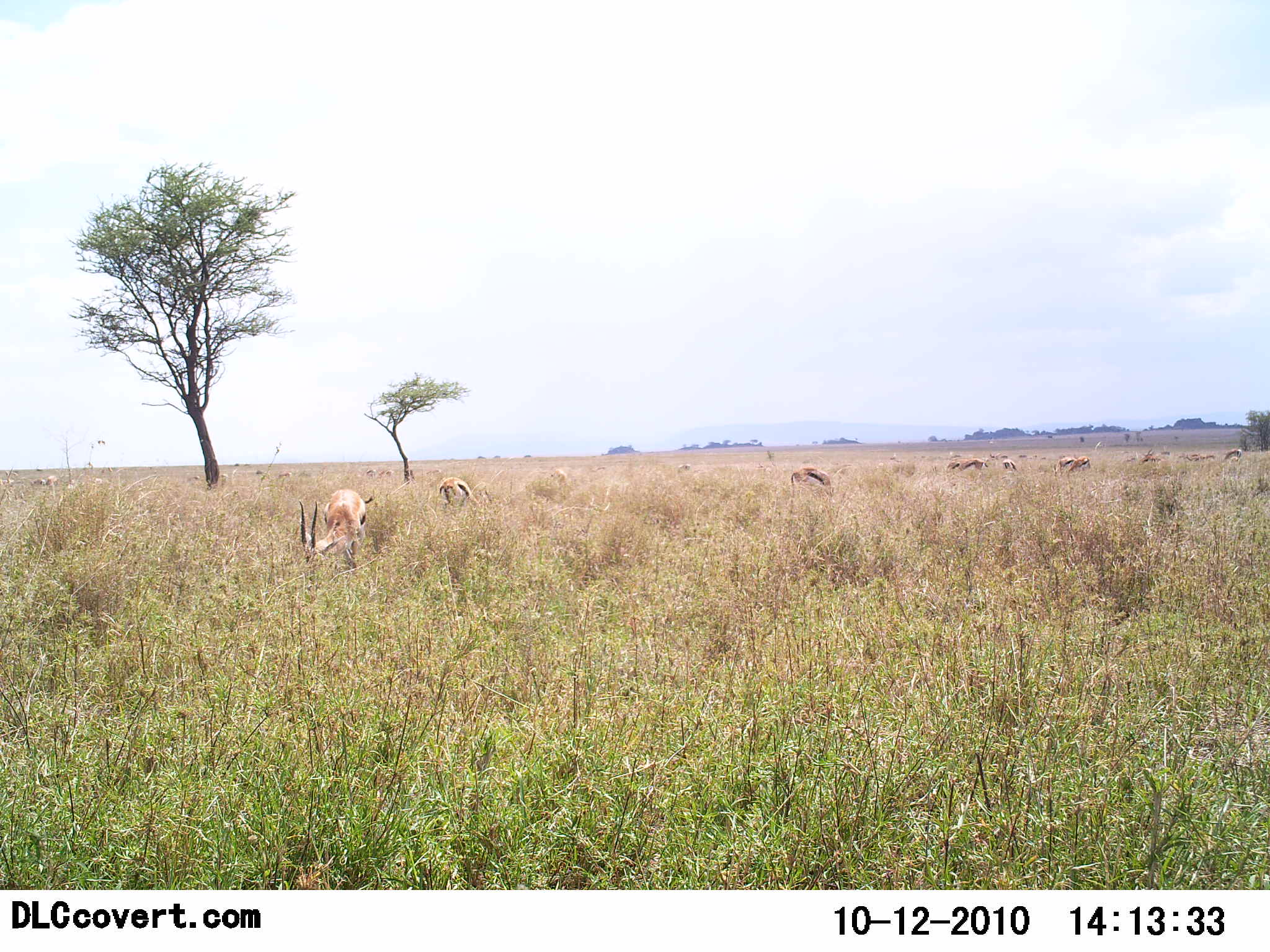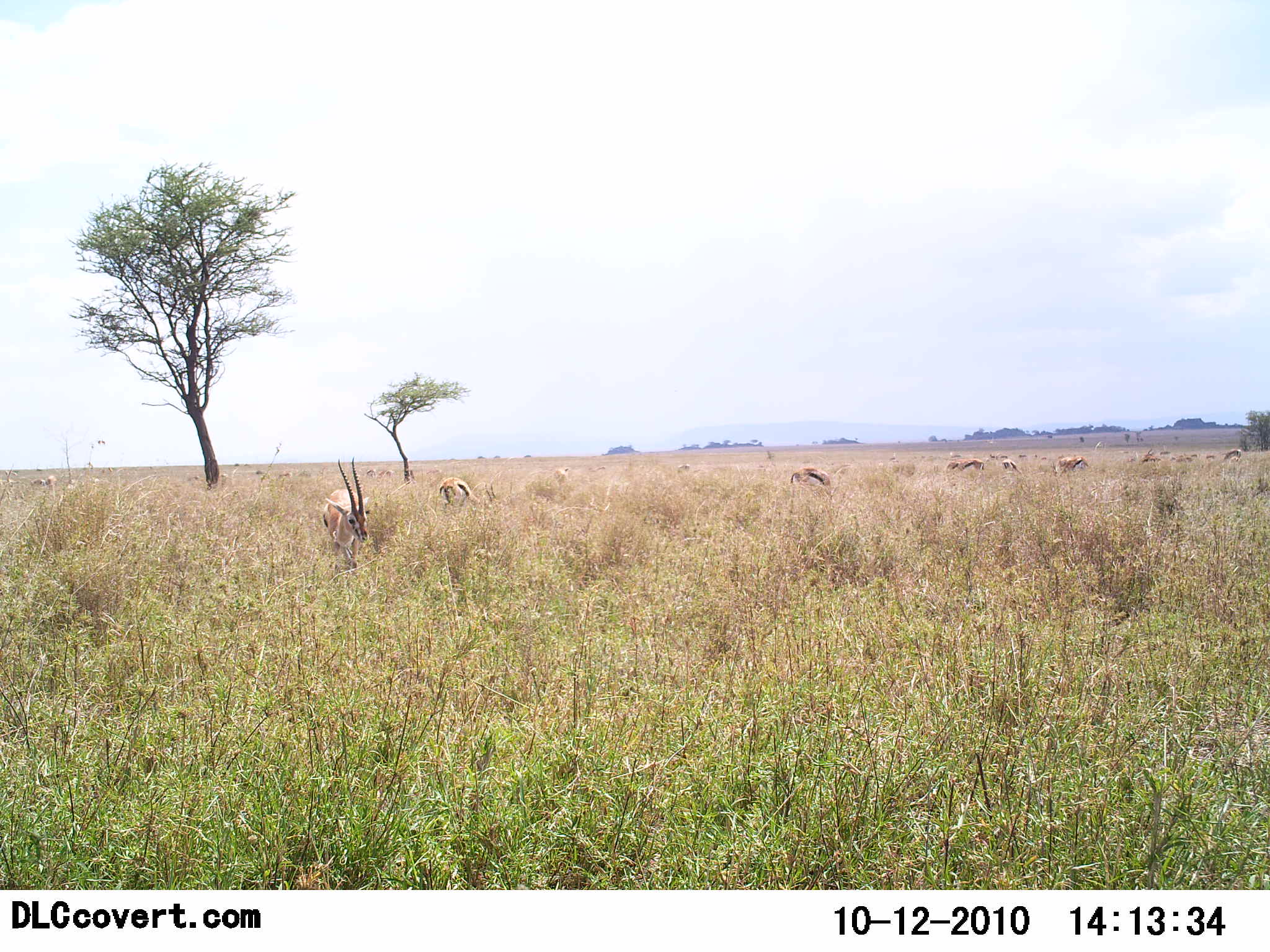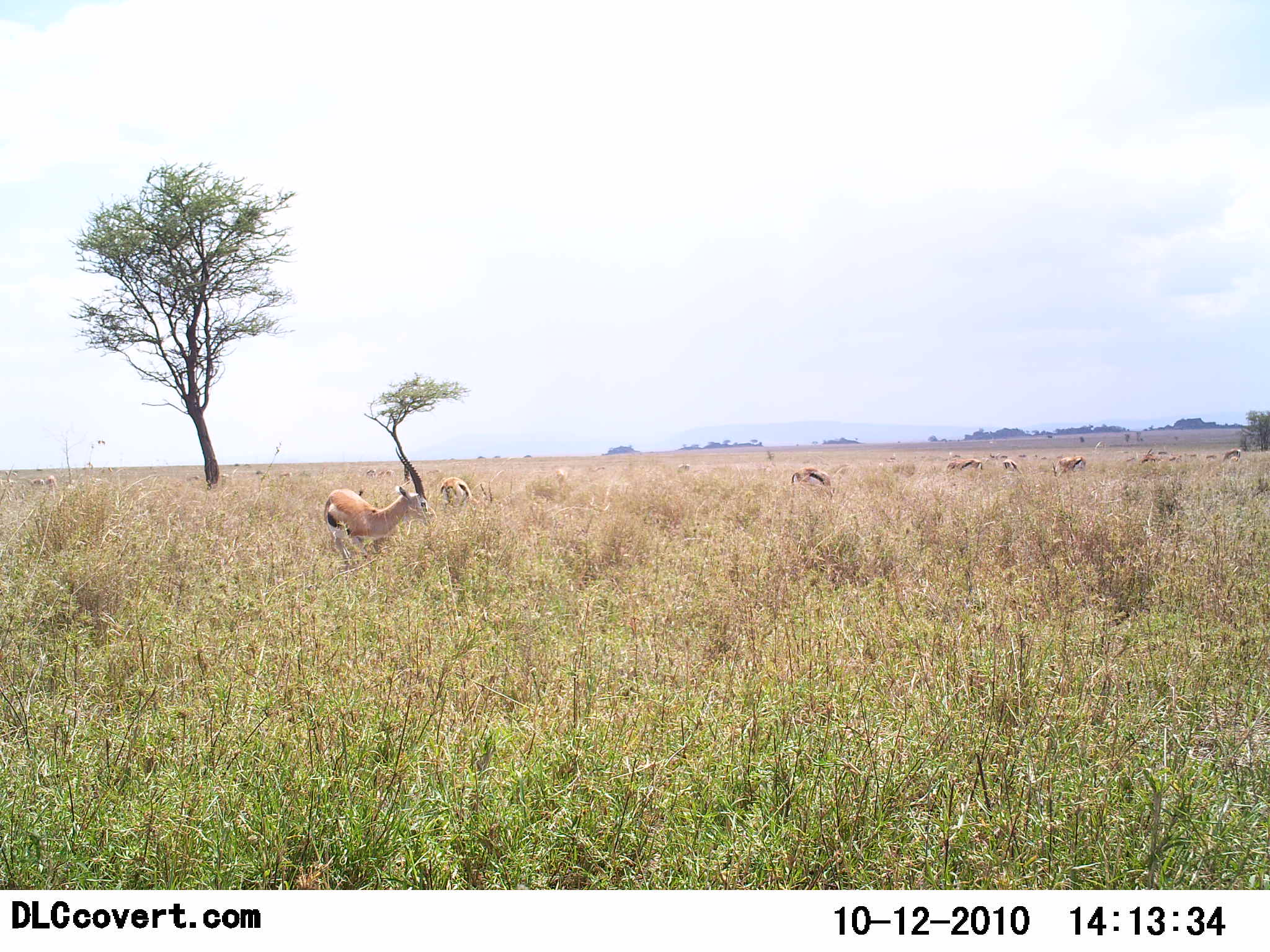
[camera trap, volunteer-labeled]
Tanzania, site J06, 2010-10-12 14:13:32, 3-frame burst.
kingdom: Animalia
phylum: Chordata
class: Mammalia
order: Artiodactyla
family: Bovidae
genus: Eudorcas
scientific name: Eudorcas thomsonii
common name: thomson's gazelle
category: gazellethomsons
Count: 10.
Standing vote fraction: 55%.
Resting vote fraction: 0%.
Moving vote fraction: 18%.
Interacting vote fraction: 0%.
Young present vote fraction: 0%.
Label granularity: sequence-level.